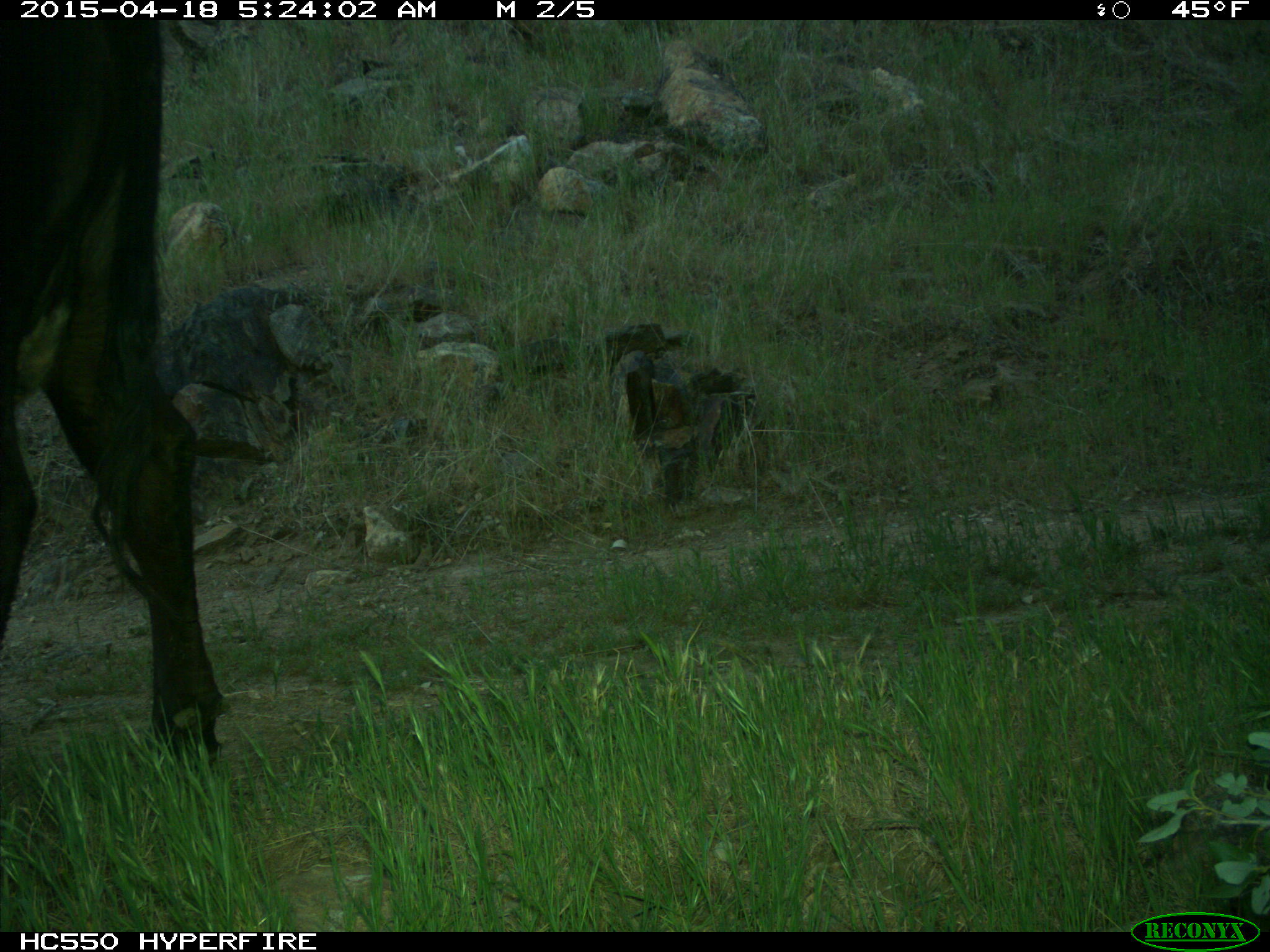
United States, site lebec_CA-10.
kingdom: Animalia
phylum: Chordata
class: Mammalia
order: Artiodactyla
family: Bovidae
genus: Bos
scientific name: Bos taurus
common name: domestic cow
Bos taurus (domestic cow).